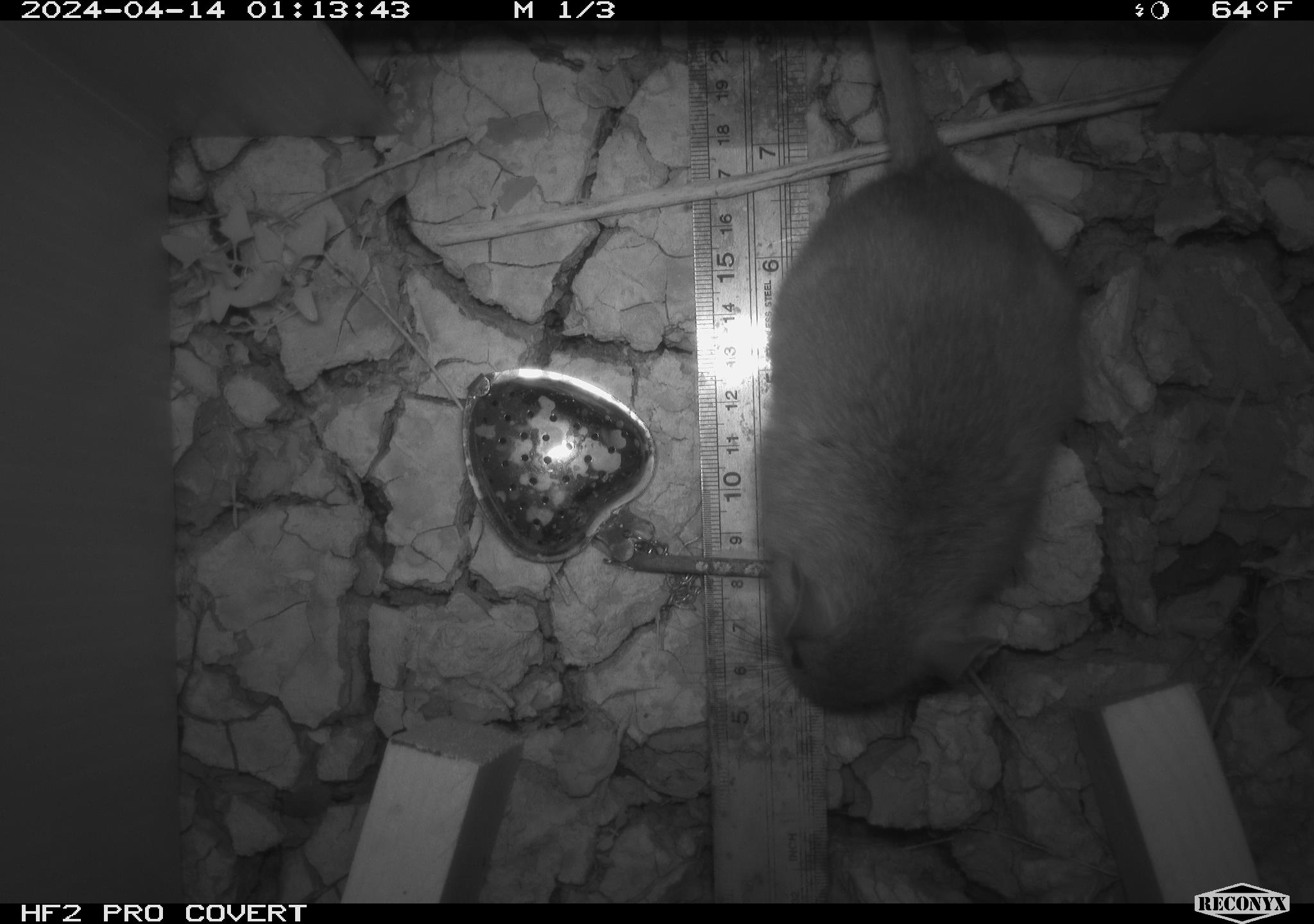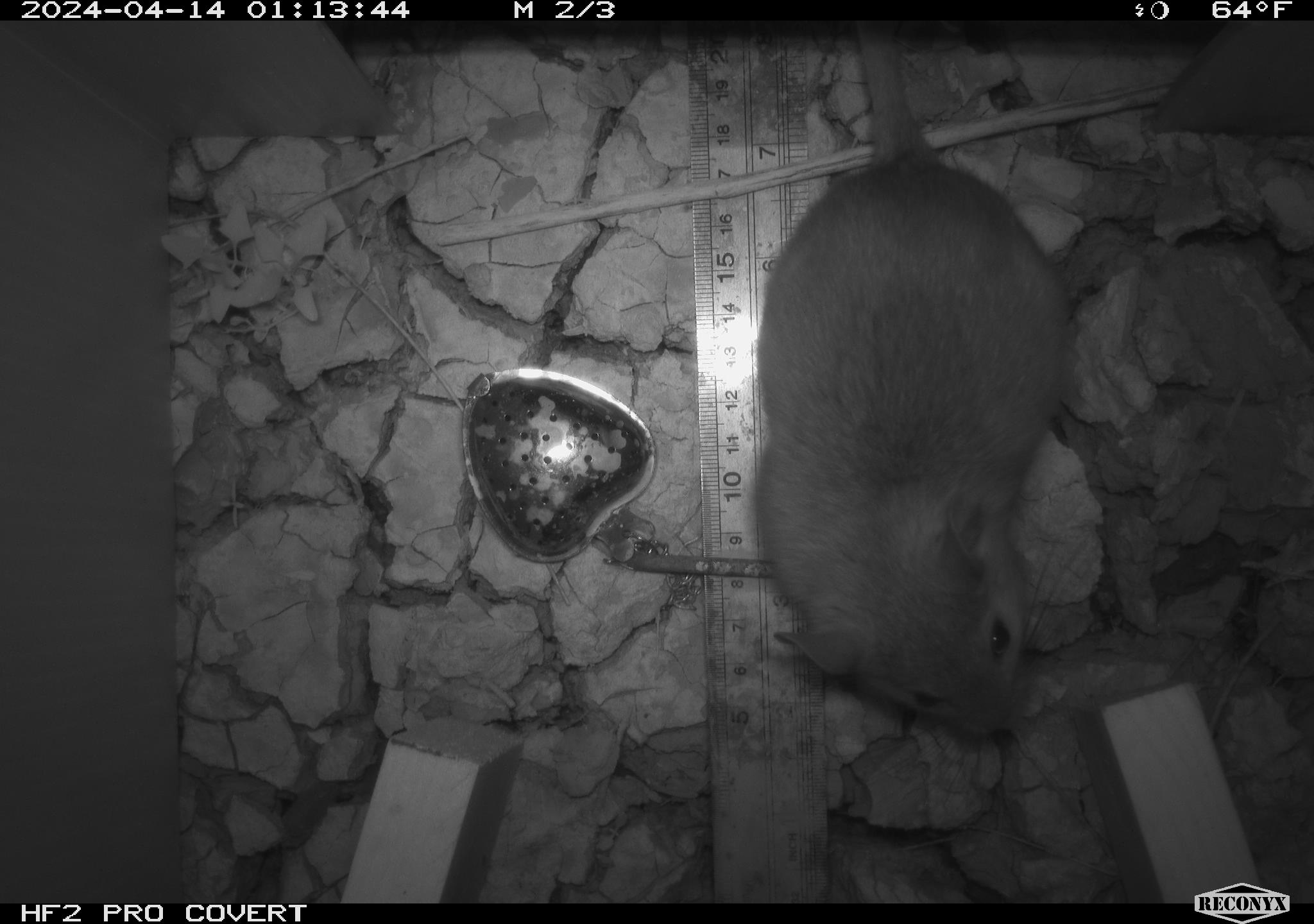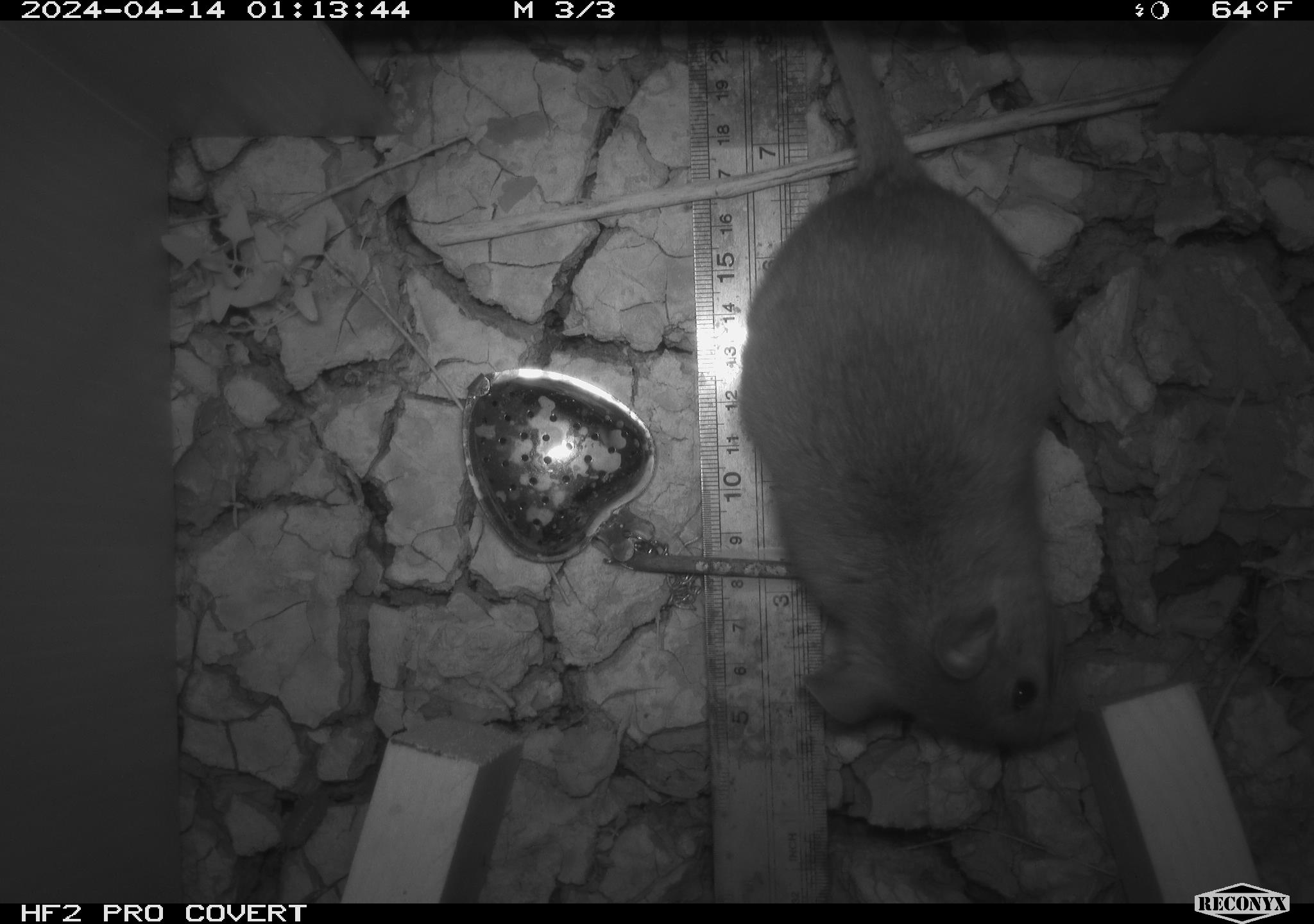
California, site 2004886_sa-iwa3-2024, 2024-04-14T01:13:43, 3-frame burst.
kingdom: Animalia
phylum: Chordata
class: Mammalia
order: Rodentia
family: Cricetidae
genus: Neotoma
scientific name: Neotoma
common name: pack rat or woodrat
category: neotoma species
Neotoma species (pack rat or woodrat) (Neotoma).